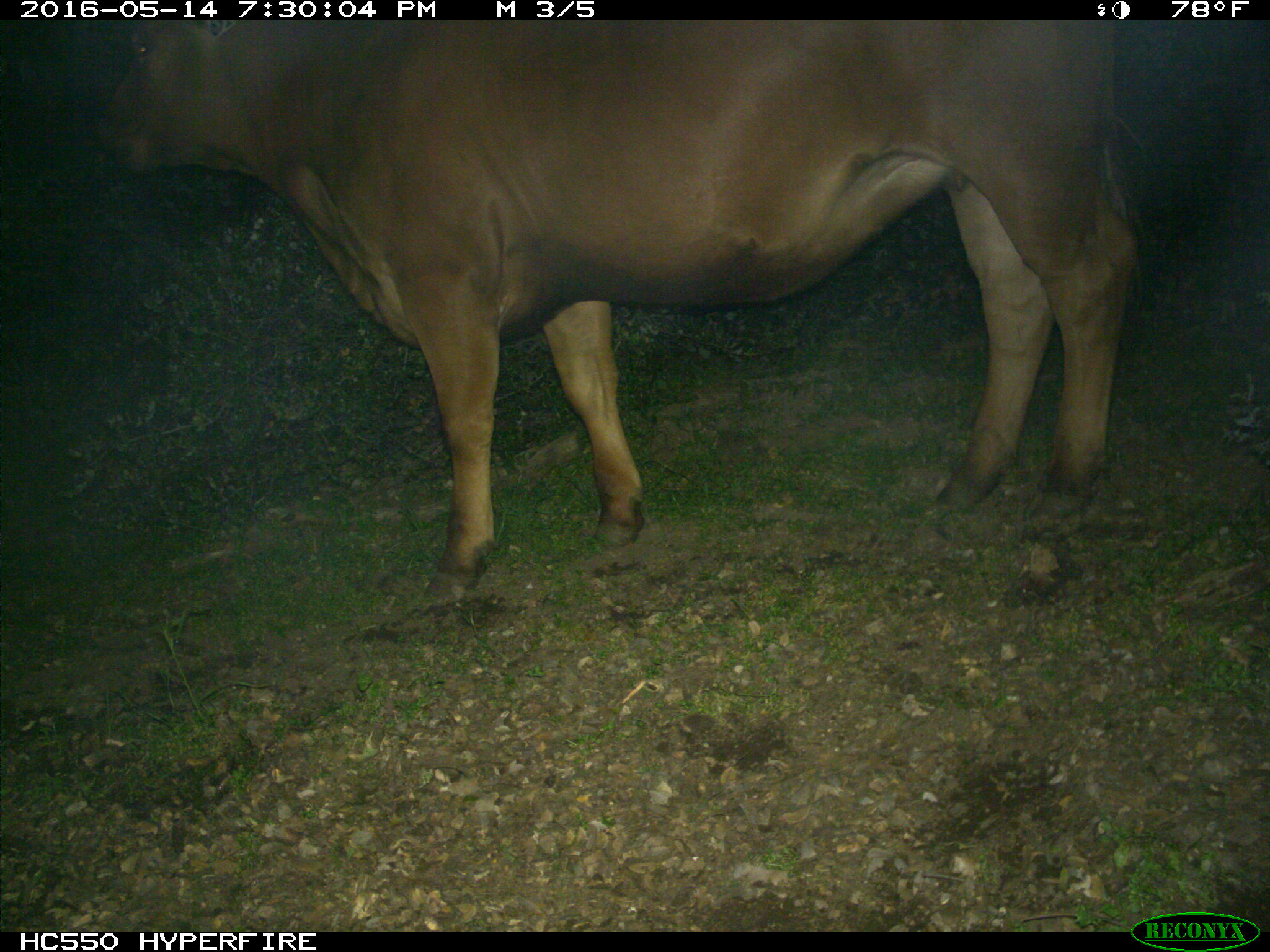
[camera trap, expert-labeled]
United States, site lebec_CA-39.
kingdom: Animalia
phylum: Chordata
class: Mammalia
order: Artiodactyla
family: Bovidae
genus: Bos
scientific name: Bos taurus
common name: domestic cow